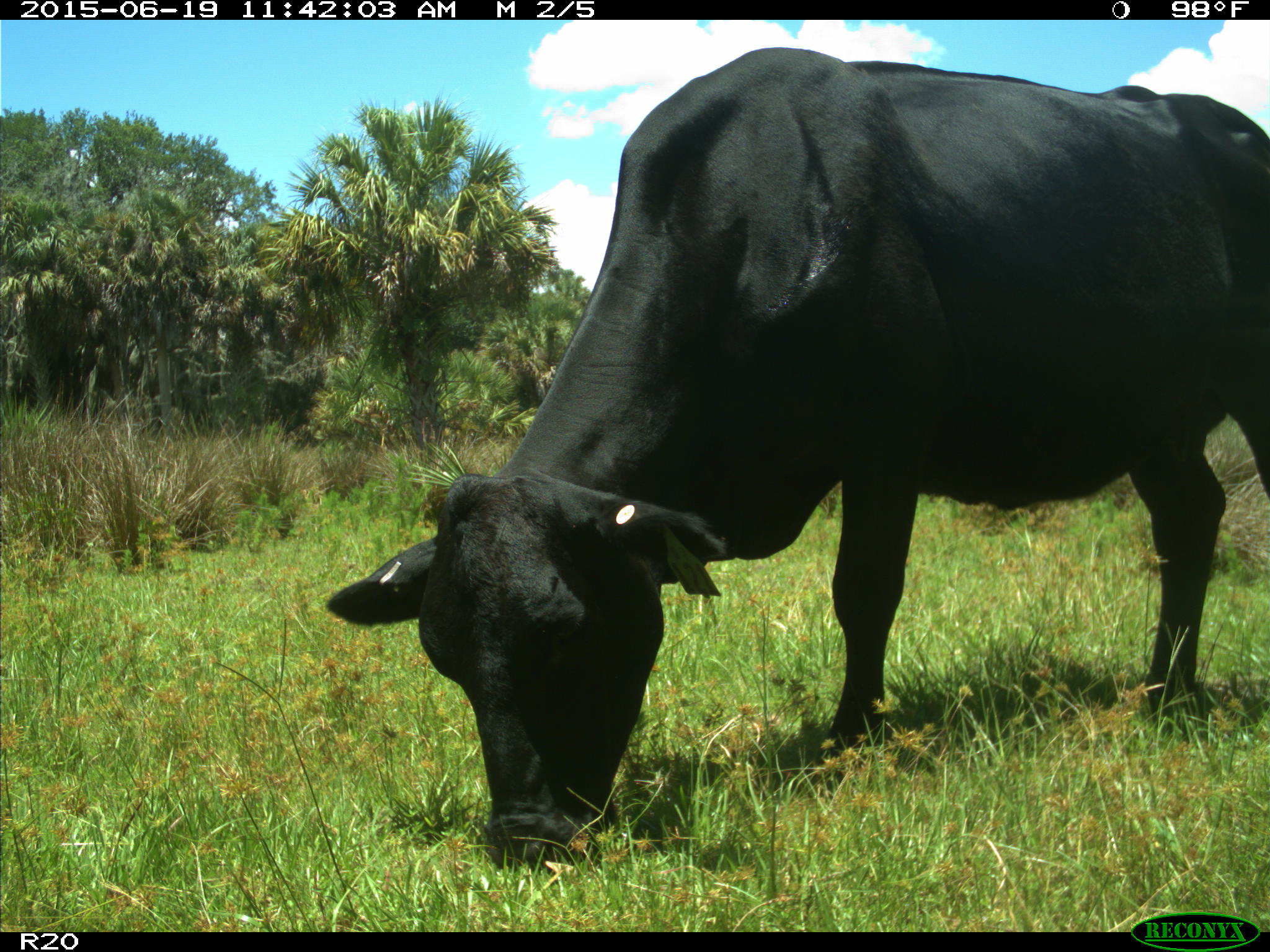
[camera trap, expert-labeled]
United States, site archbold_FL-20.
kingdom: Animalia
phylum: Chordata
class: Mammalia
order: Artiodactyla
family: Bovidae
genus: Bos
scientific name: Bos taurus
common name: domestic cow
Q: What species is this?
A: Bos taurus (domestic cow).